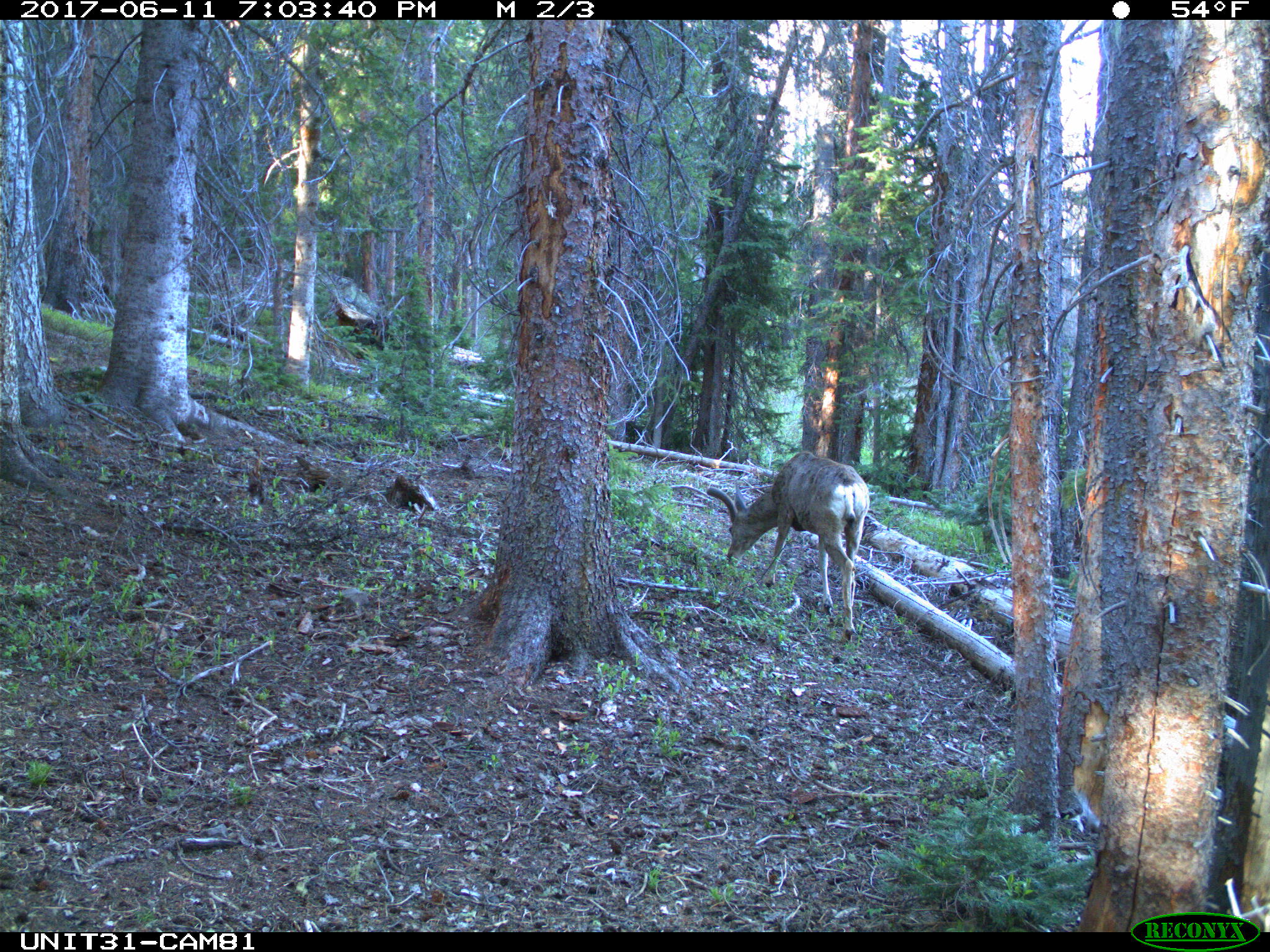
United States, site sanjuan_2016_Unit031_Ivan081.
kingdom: Animalia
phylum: Chordata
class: Mammalia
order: Artiodactyla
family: Cervidae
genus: Odocoileus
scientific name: Odocoileus hemionus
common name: mule deer